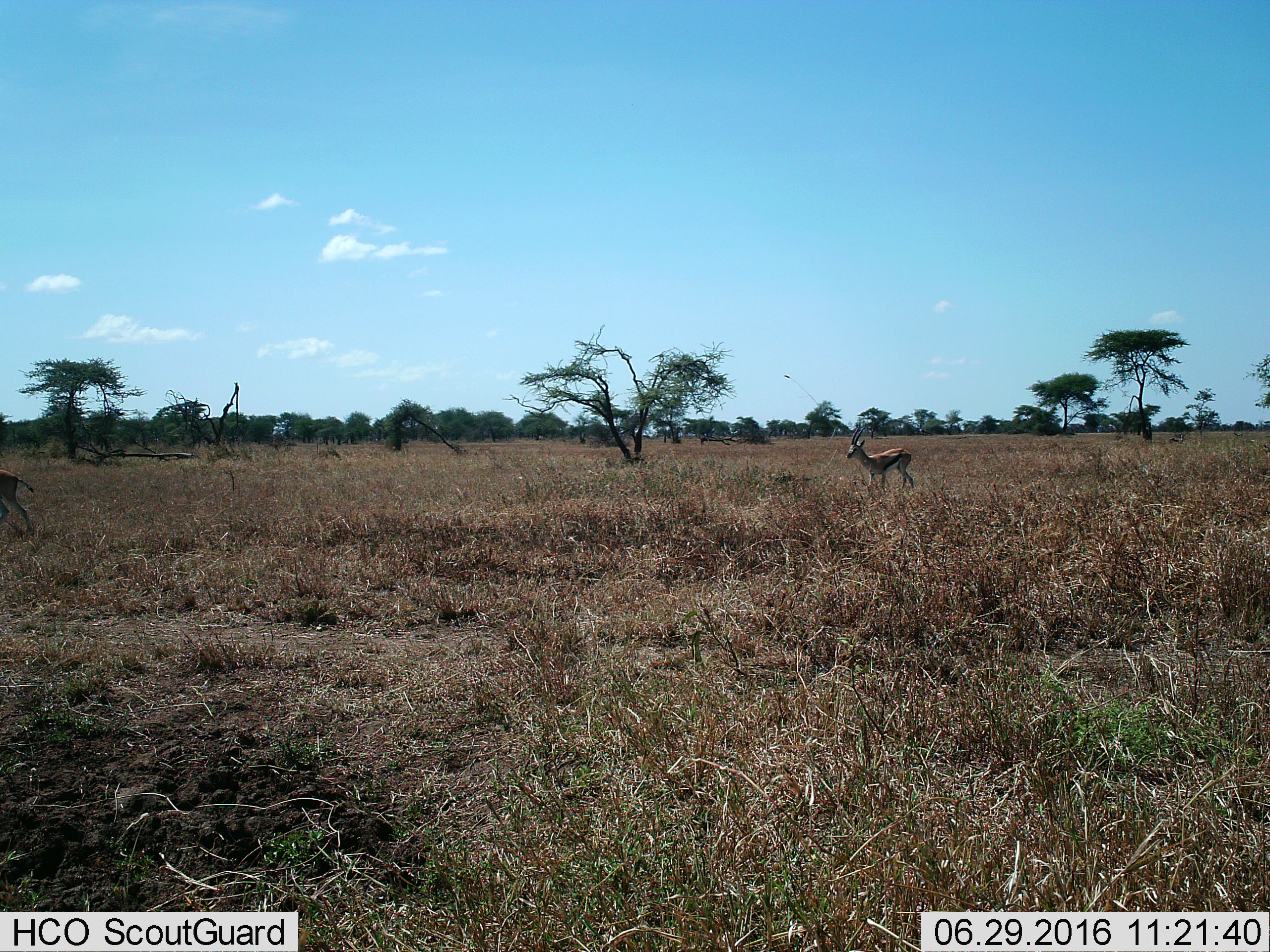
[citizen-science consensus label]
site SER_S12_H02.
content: unidentified animal